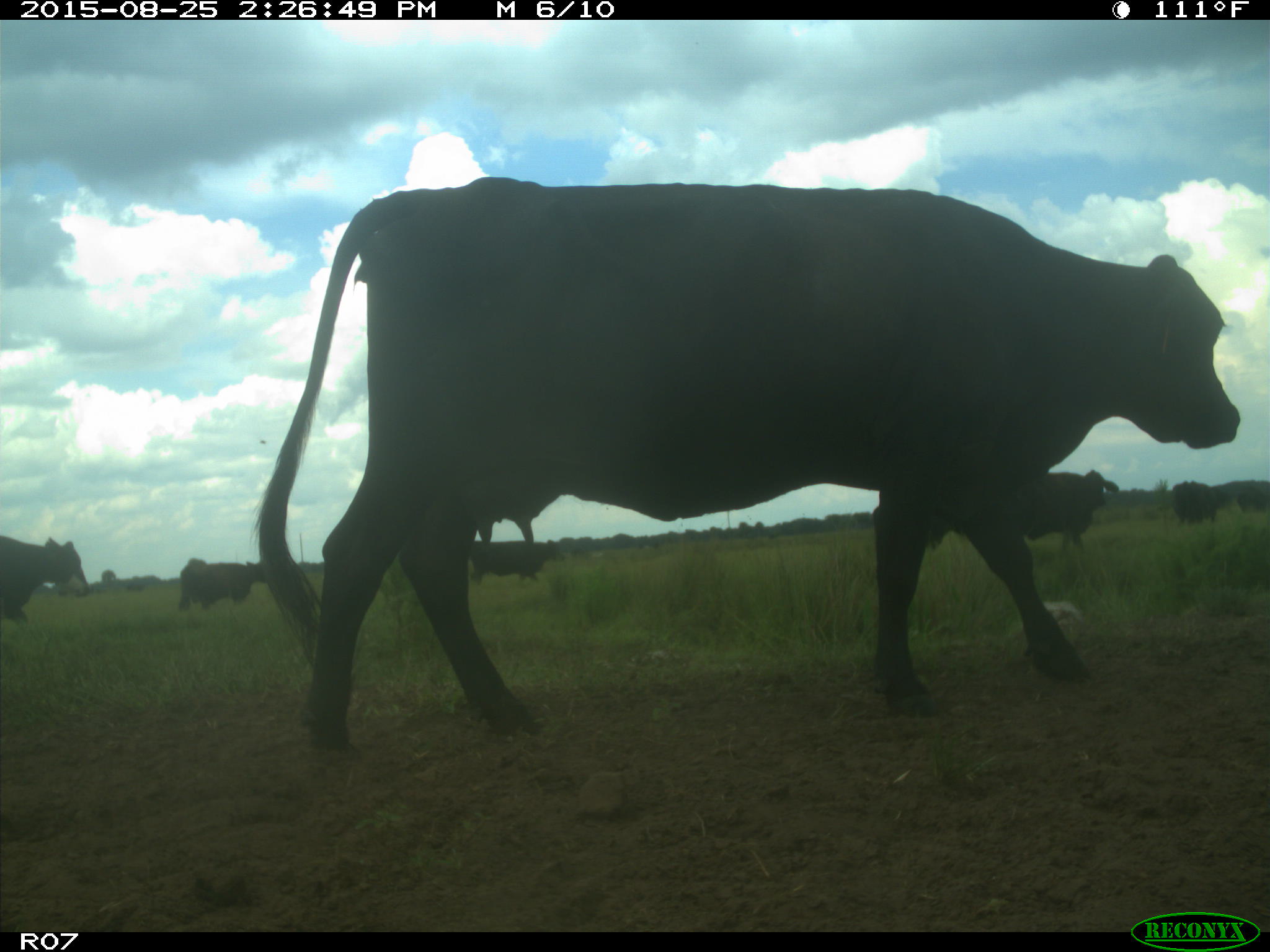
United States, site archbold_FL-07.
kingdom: Animalia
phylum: Chordata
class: Mammalia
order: Artiodactyla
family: Bovidae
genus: Bos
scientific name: Bos taurus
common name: domestic cow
Bos taurus (domestic cow).